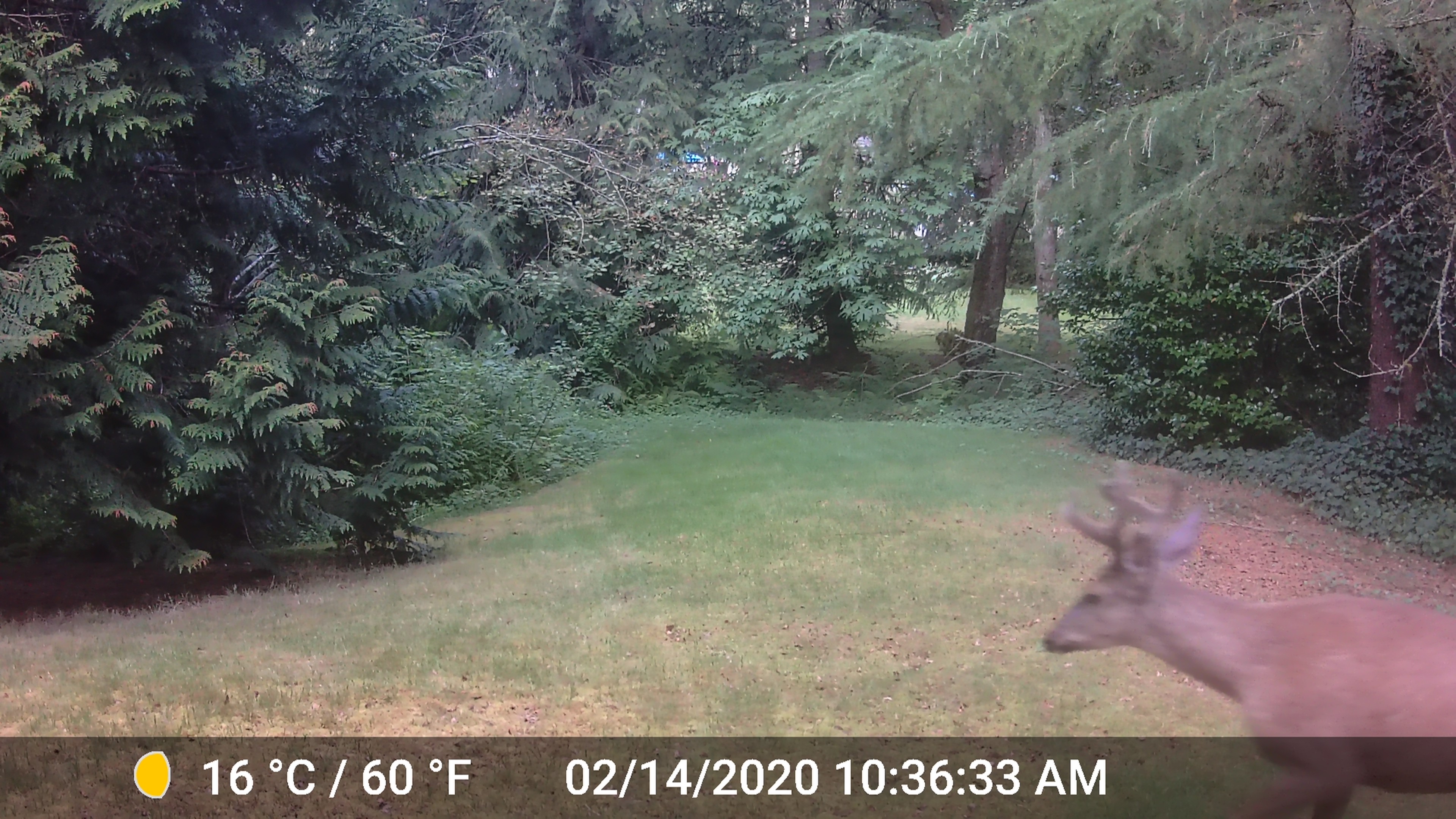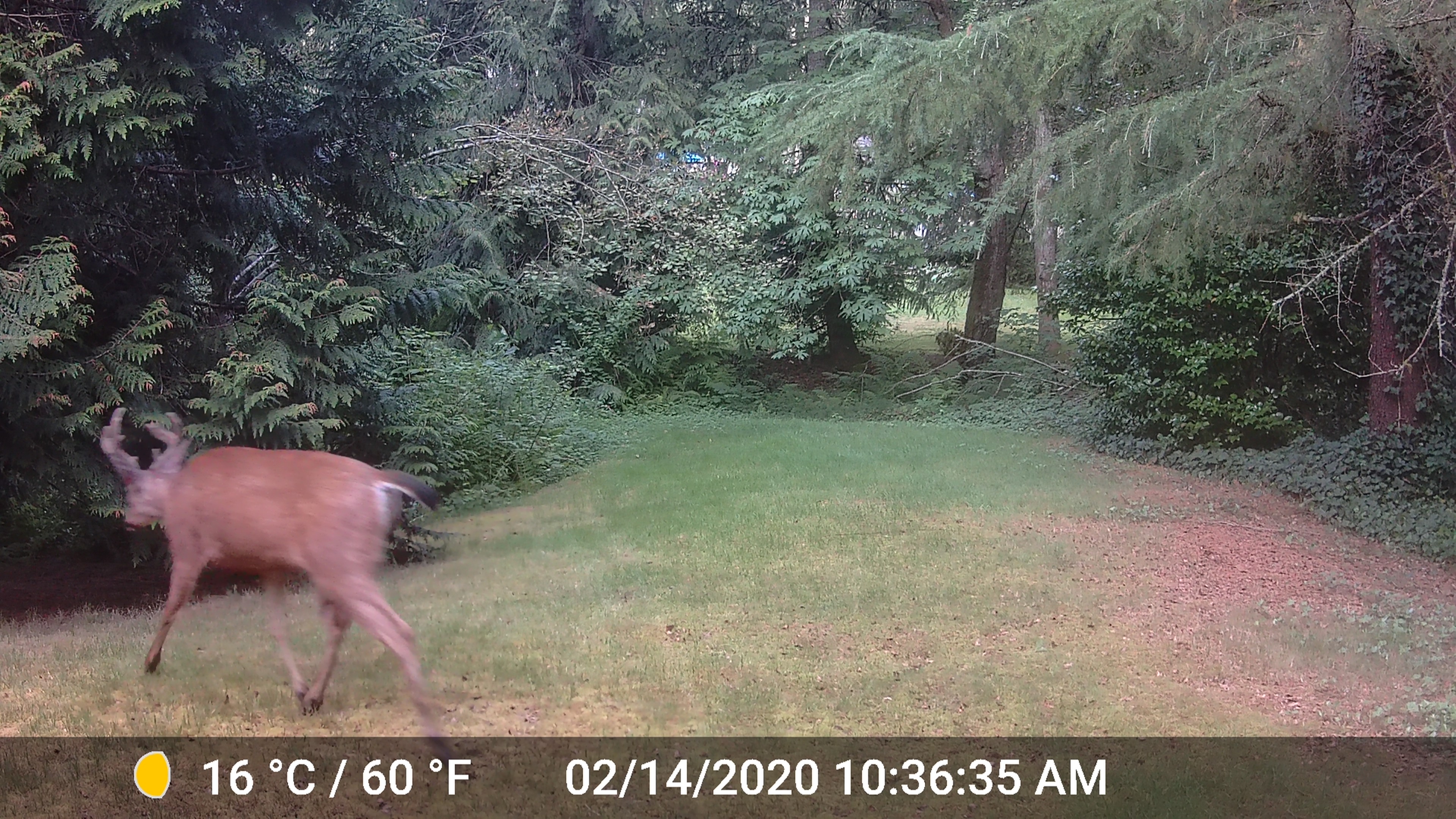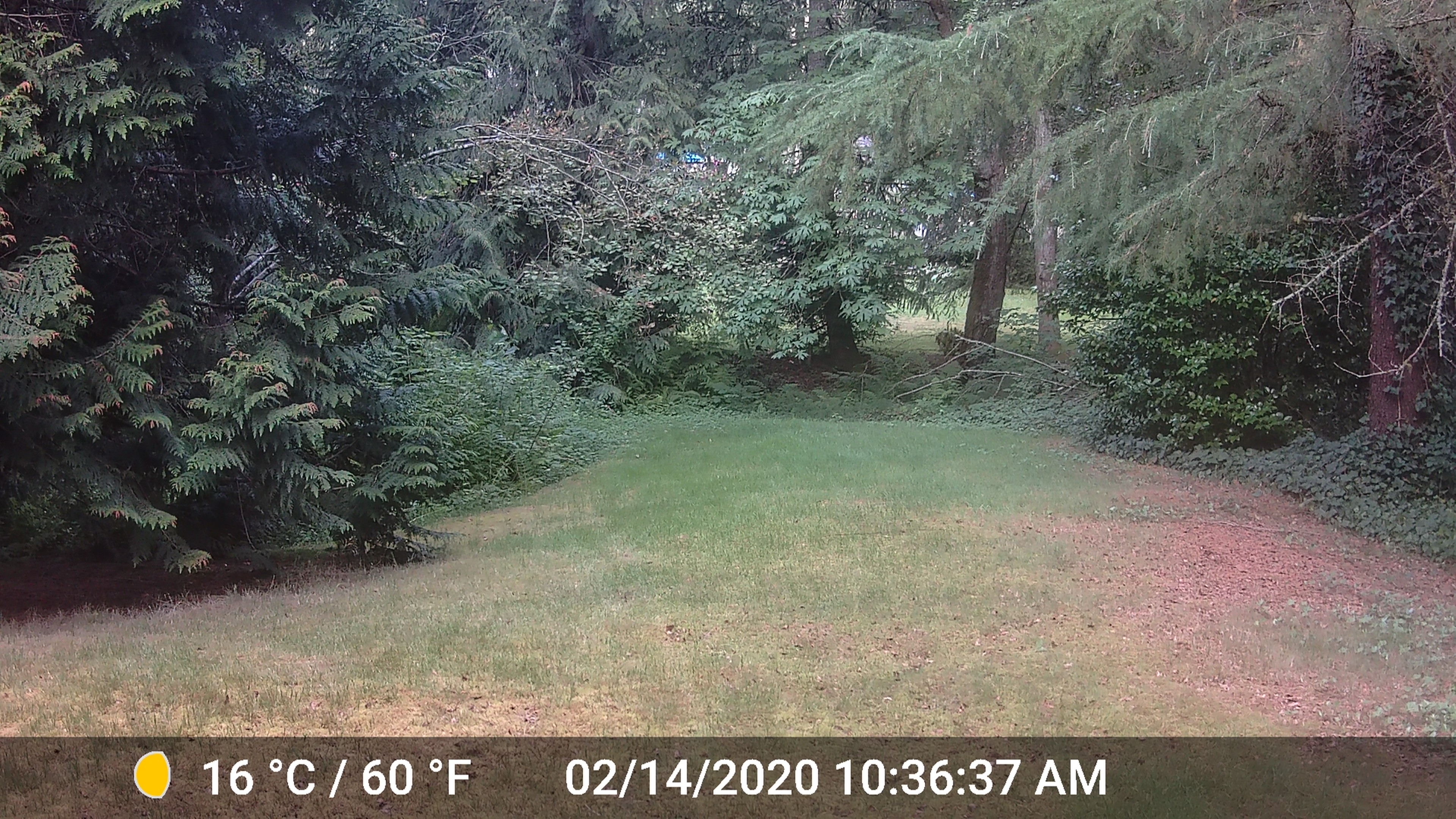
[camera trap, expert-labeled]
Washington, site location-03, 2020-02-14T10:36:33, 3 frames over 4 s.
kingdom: Animalia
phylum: Chordata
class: Mammalia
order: Artiodactyla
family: Cervidae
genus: Odocoileus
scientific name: Odocoileus hemionus columbianus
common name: columbian blacktail deer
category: deer